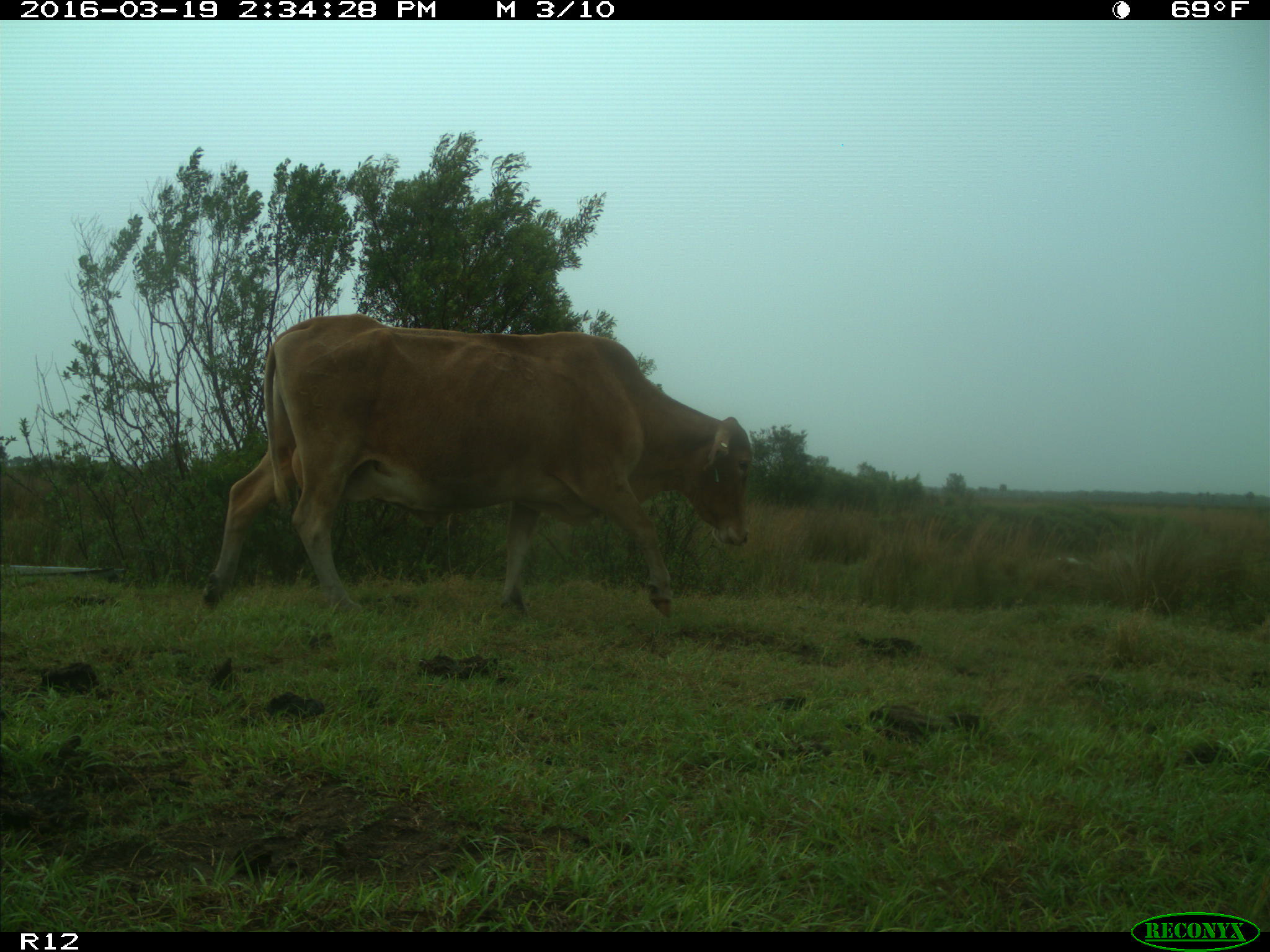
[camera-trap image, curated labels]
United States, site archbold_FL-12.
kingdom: Animalia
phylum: Chordata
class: Mammalia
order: Artiodactyla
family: Bovidae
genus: Bos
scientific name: Bos taurus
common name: domestic cow